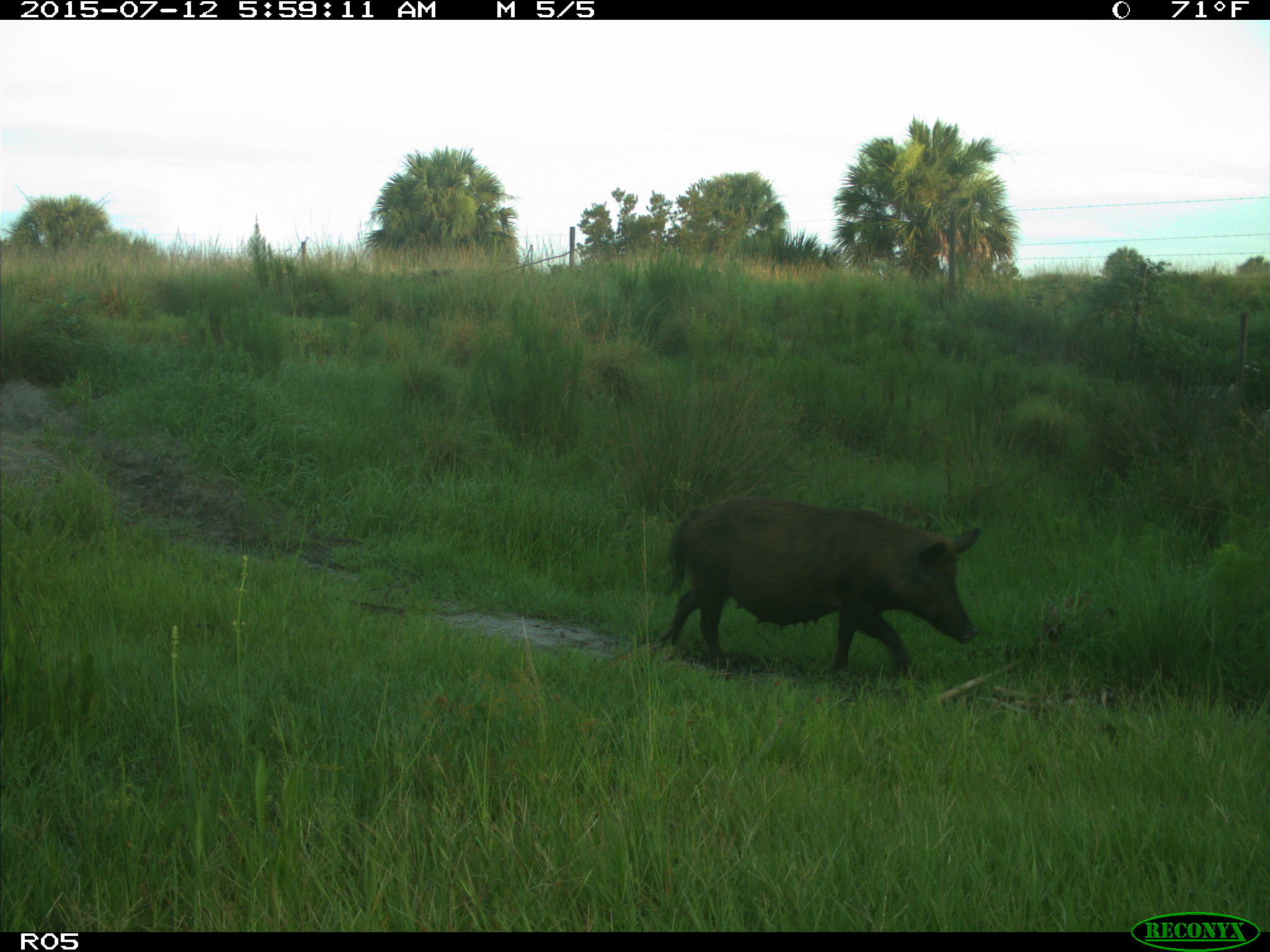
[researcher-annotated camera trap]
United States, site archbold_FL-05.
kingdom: Animalia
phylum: Chordata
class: Mammalia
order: Artiodactyla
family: Suidae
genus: Sus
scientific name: Sus scrofa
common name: wild boar